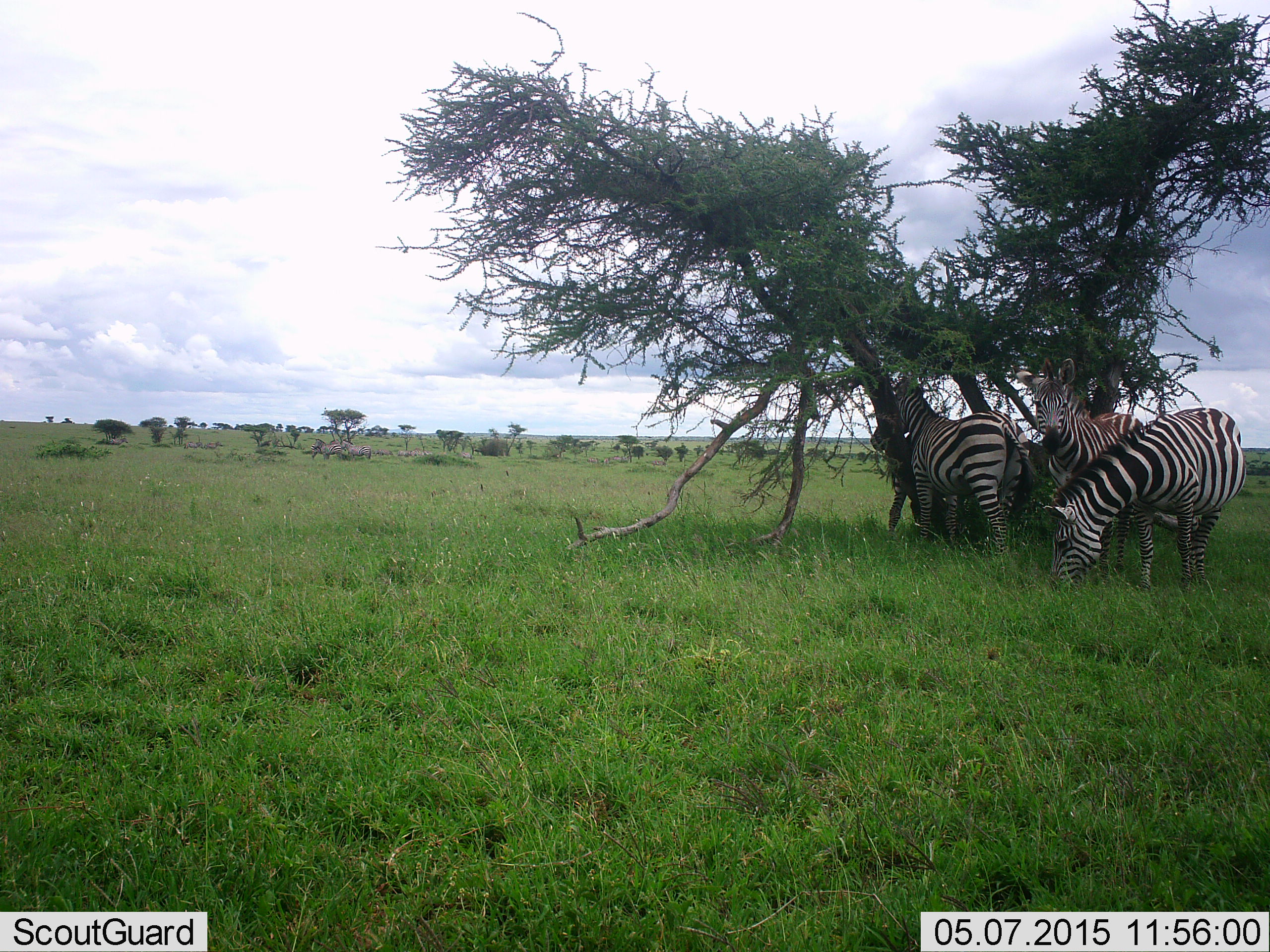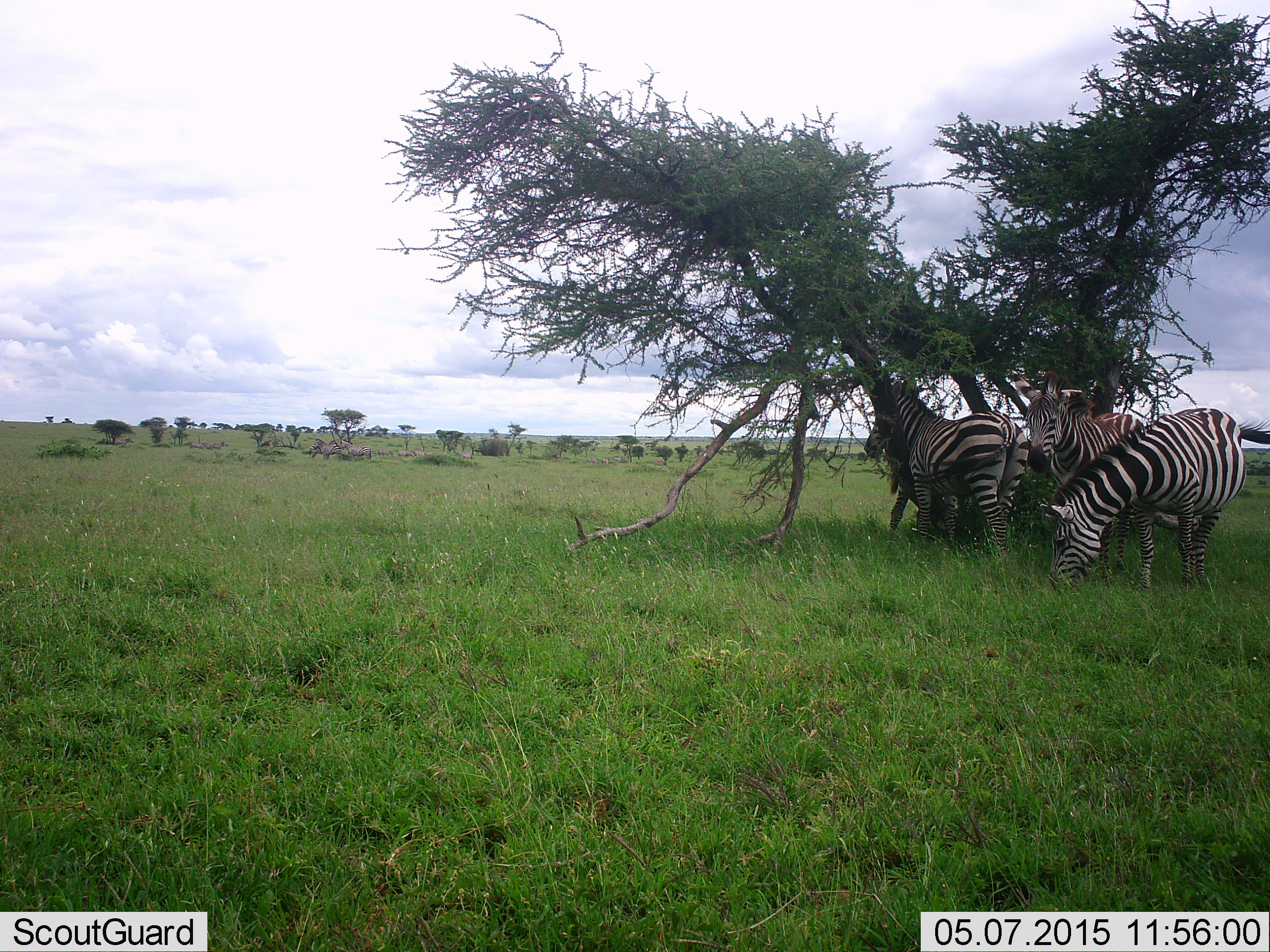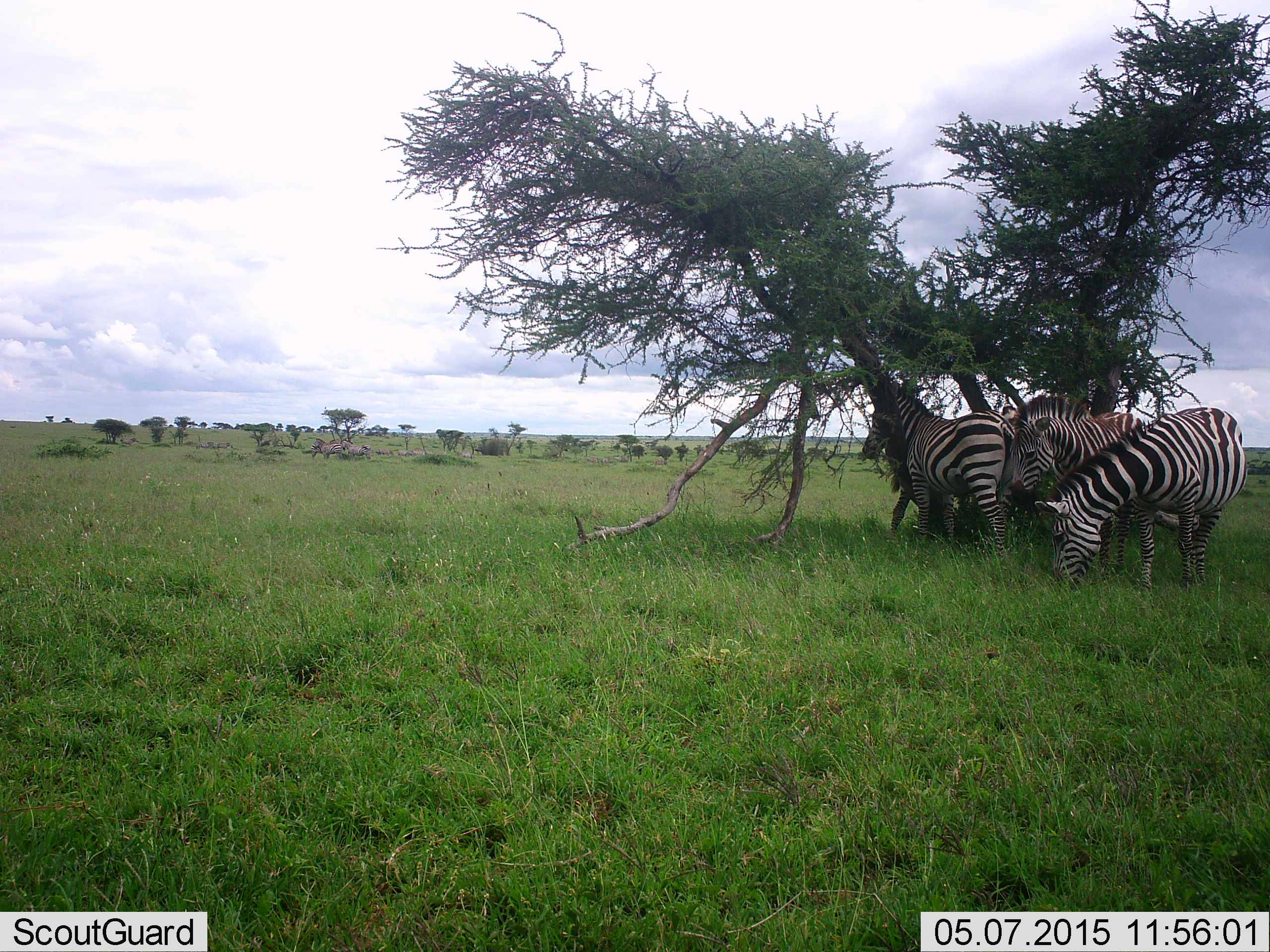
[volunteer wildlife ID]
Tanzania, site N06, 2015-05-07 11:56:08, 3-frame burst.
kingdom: Animalia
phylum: Chordata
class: Mammalia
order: Perissodactyla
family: Equidae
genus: Equus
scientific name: Equus quagga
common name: plains zebra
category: zebra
Zebra (plains zebra) (Equus quagga), count 3. Behavior (volunteer vote fractions): standing 90%, resting 10%, moving 10%, interacting 10%. Young present (vote fraction): 10%. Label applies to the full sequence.